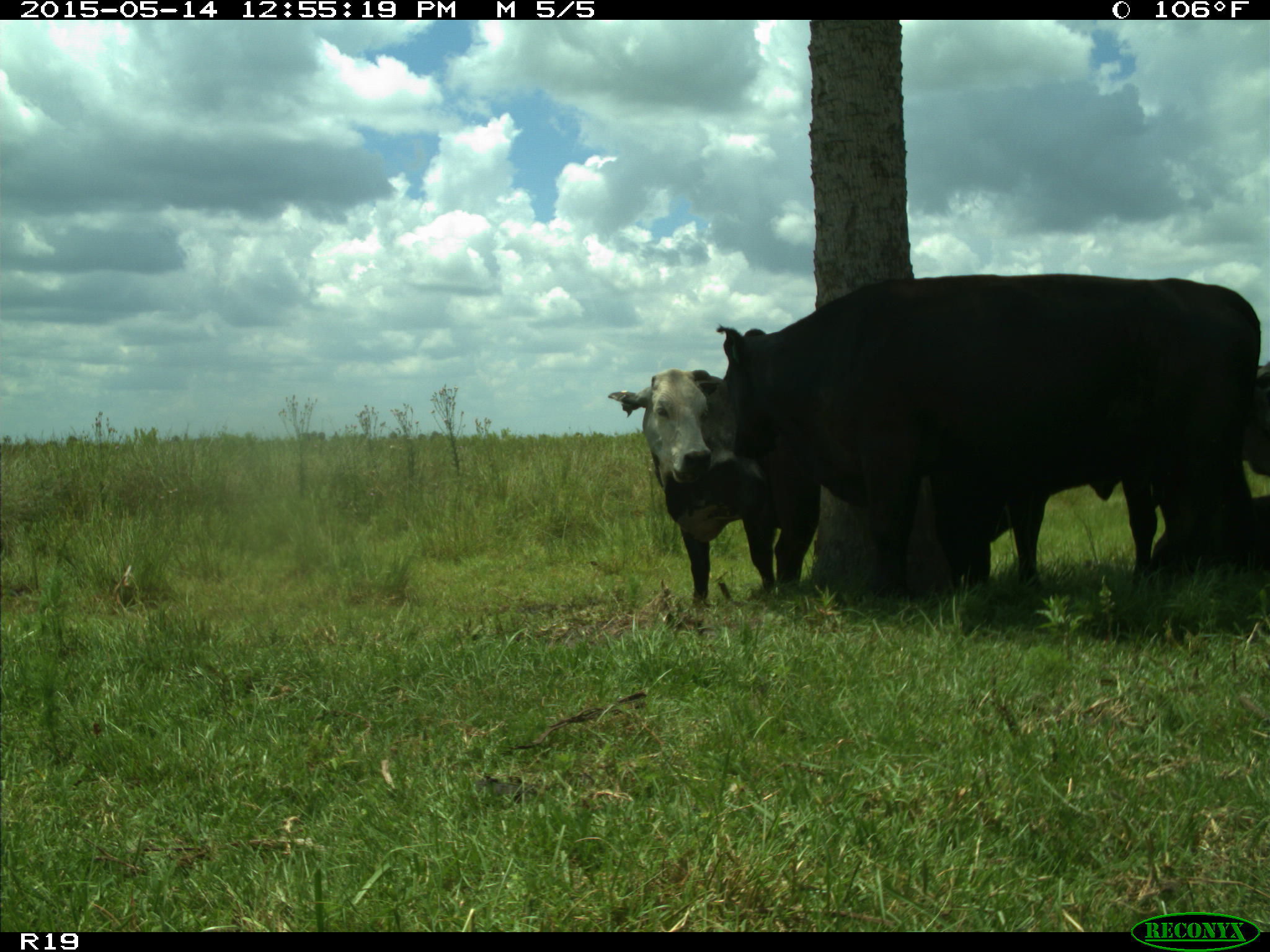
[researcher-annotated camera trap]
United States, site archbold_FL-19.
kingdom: Animalia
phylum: Chordata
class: Mammalia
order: Artiodactyla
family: Bovidae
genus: Bos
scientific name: Bos taurus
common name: domestic cow